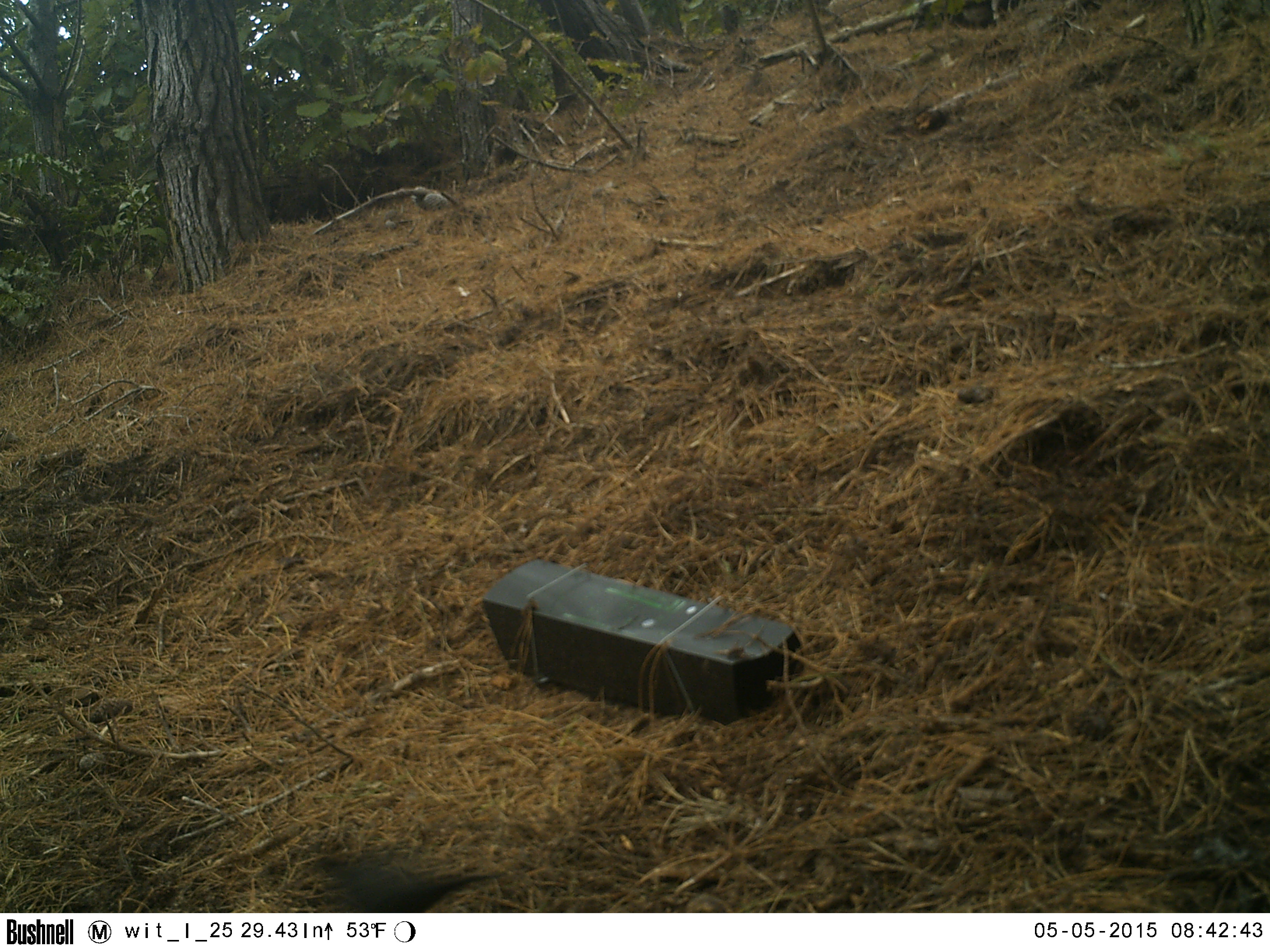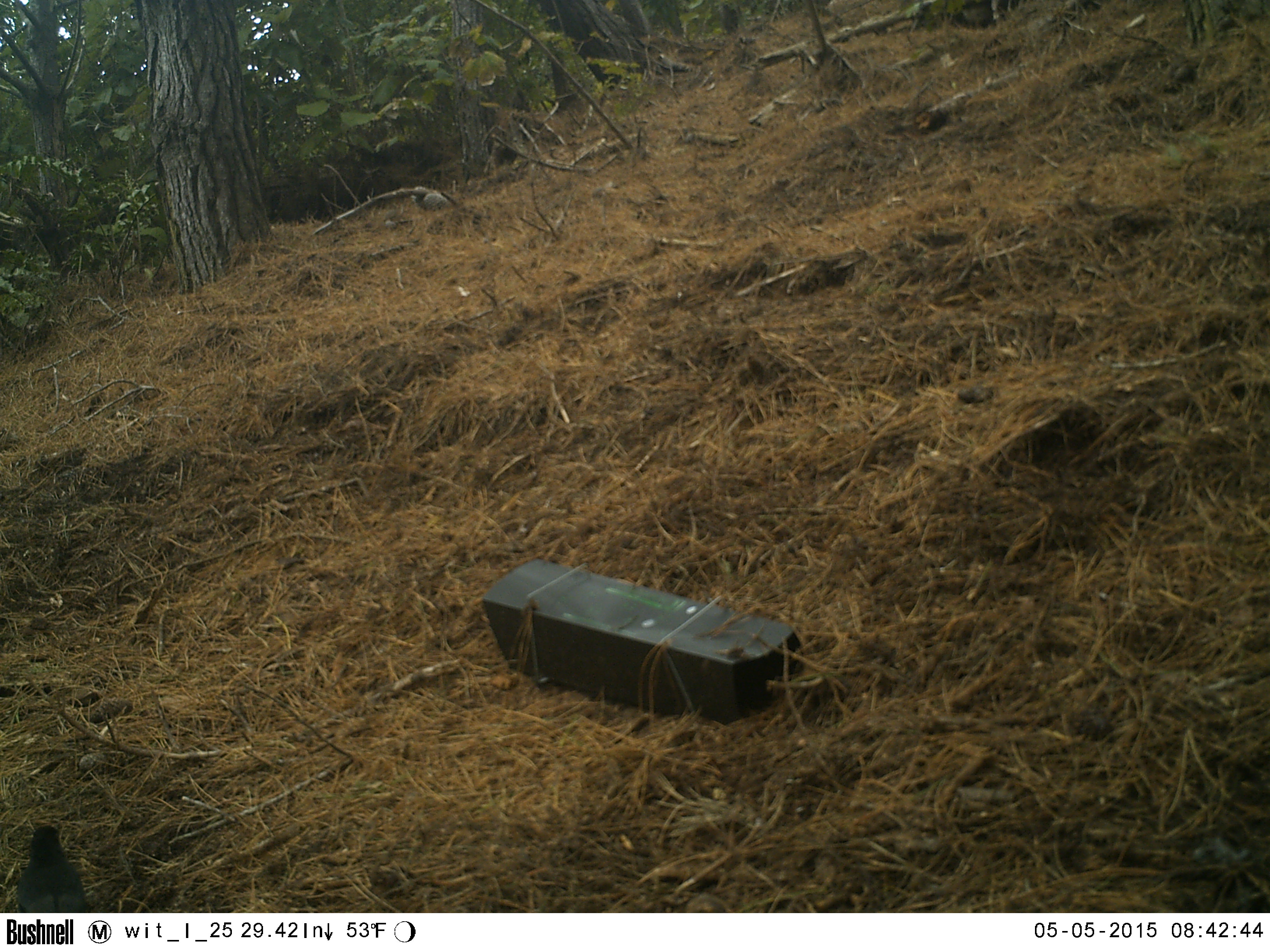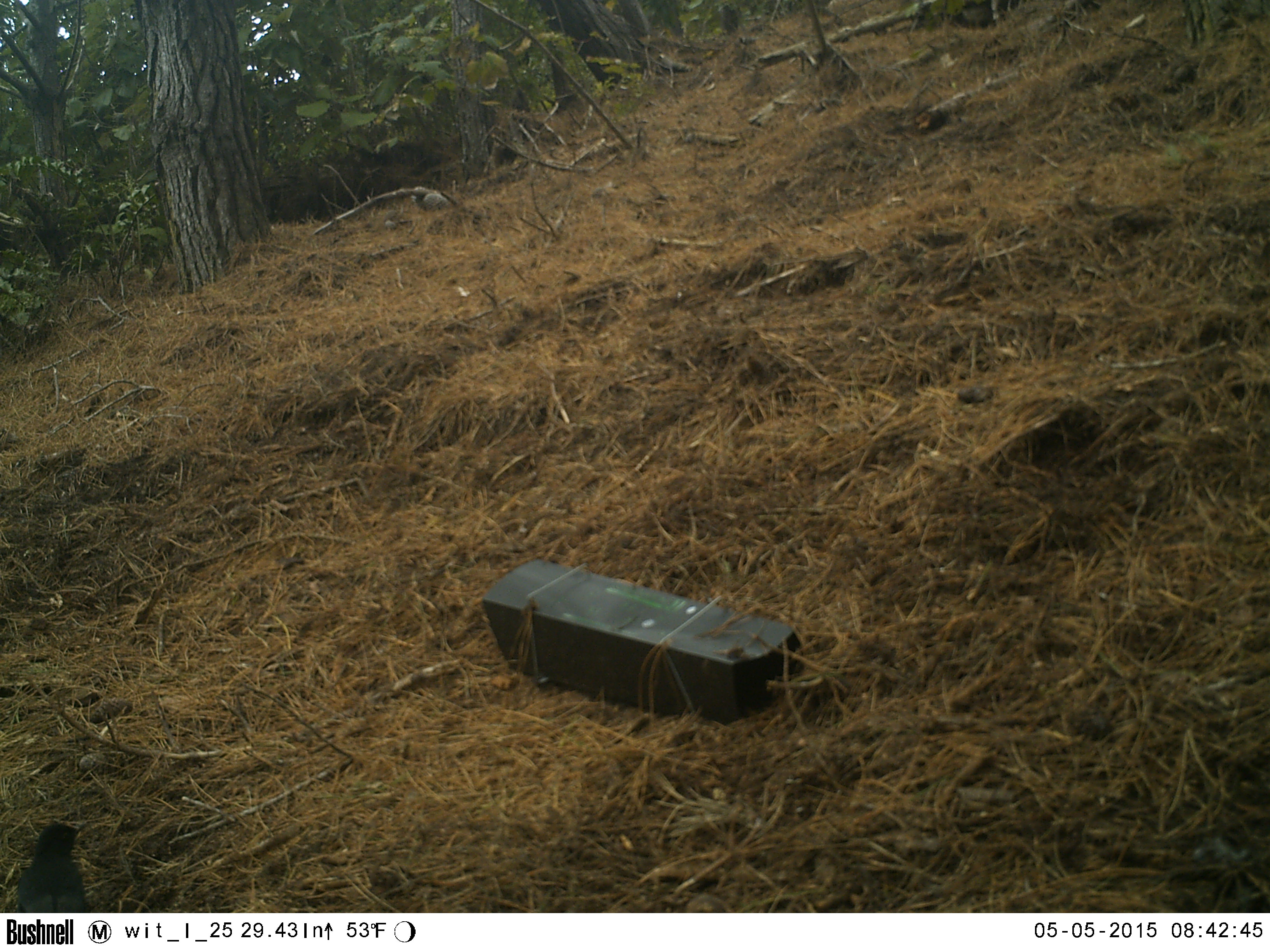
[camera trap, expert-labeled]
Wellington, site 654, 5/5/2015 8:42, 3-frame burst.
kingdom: Animalia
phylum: Chordata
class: Aves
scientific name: Aves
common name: bird